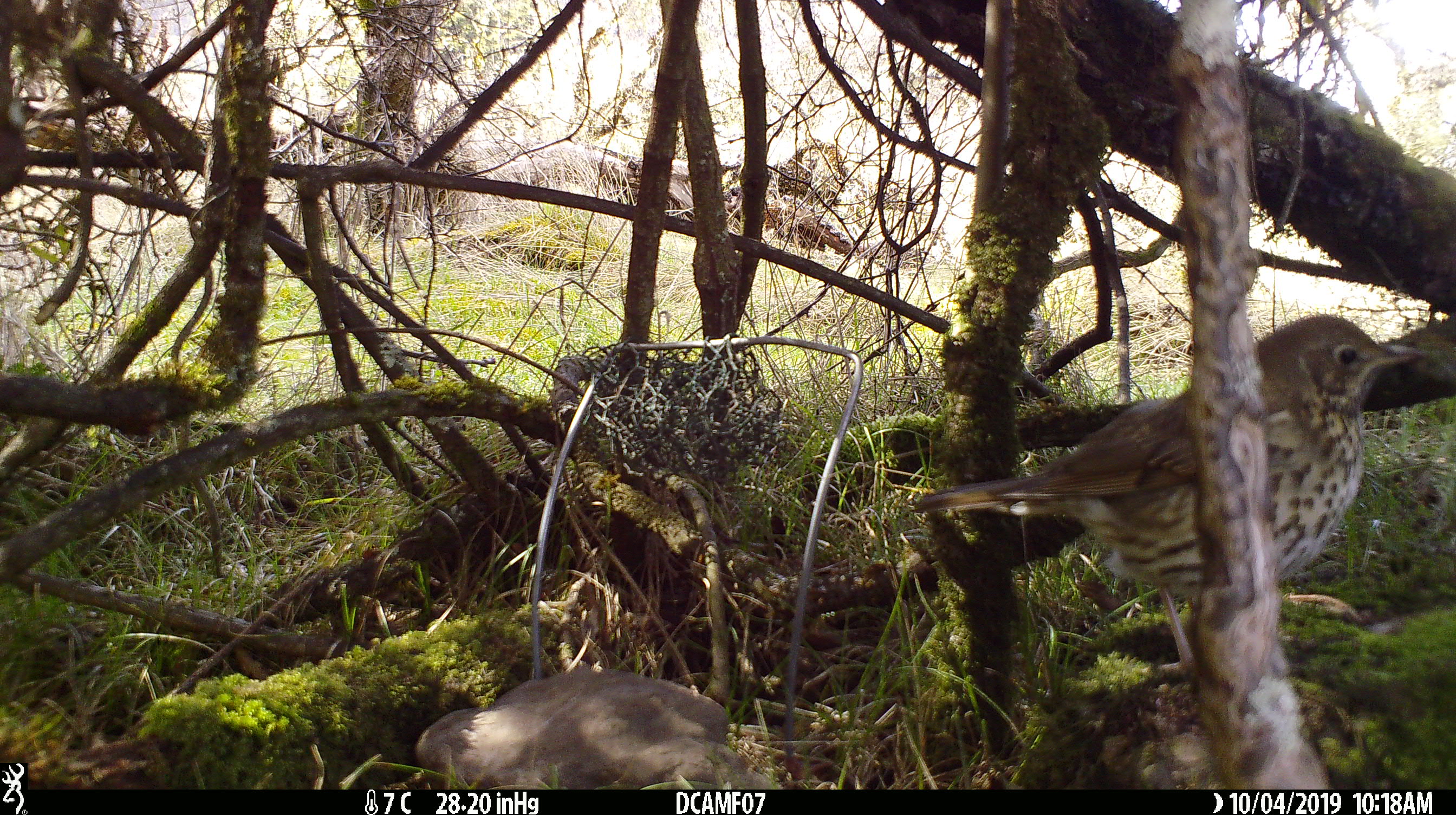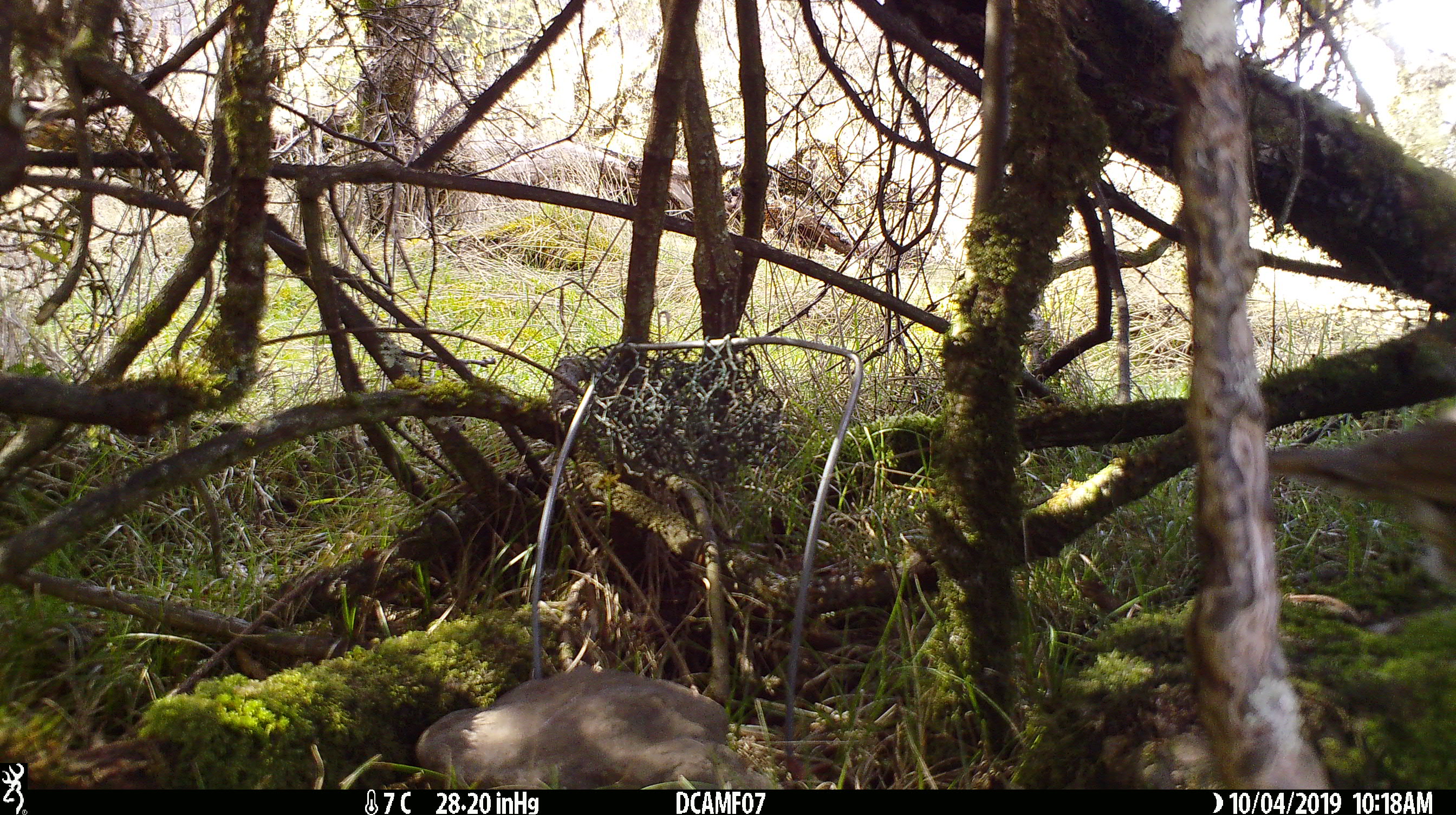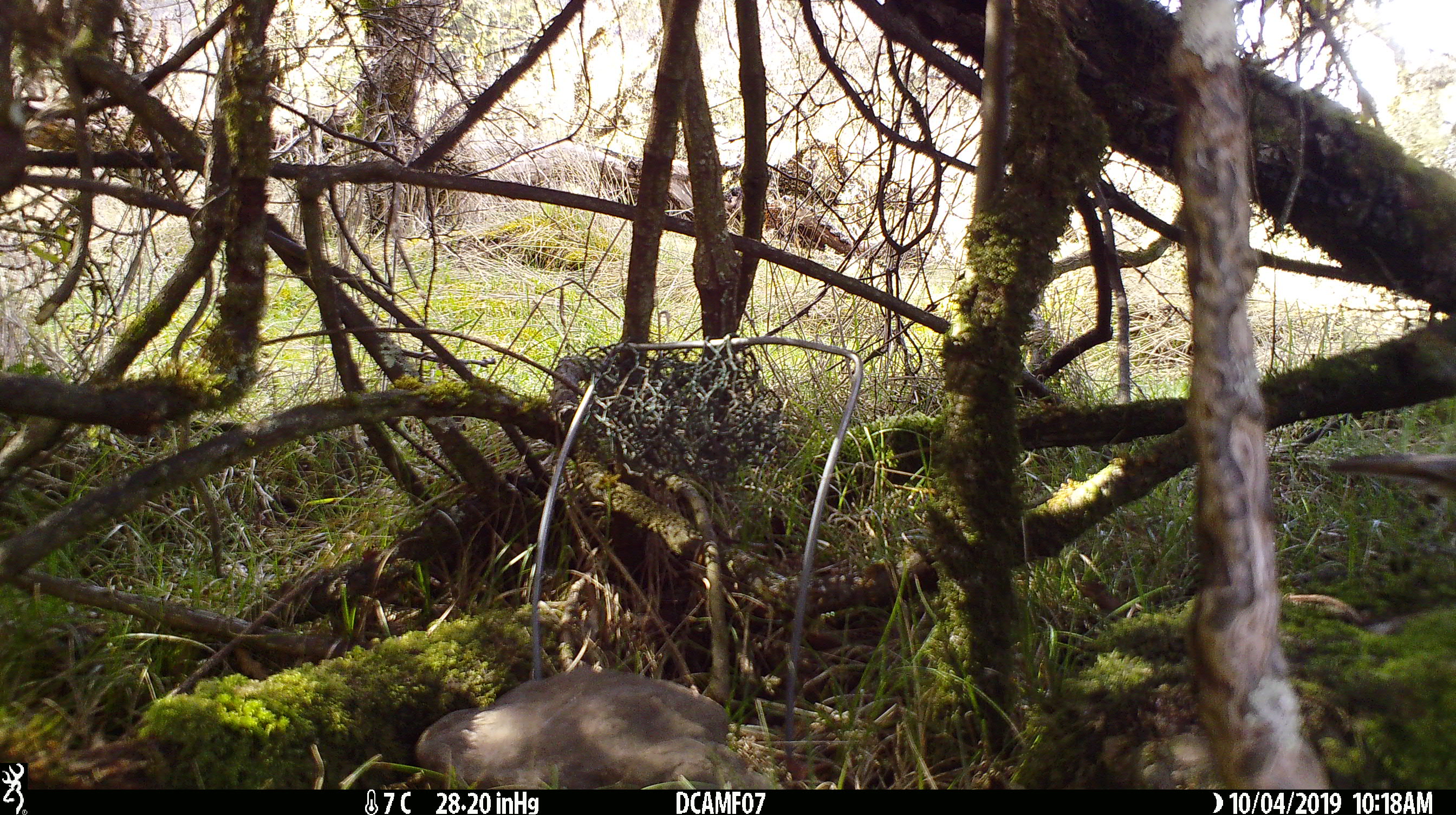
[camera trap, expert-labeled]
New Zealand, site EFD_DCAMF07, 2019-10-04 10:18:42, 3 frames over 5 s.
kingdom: Animalia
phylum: Chordata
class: Aves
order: Passeriformes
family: Turdidae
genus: Turdus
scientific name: Turdus philomelos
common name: song thrush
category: thrush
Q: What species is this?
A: Thrush (song thrush) (Turdus philomelos).